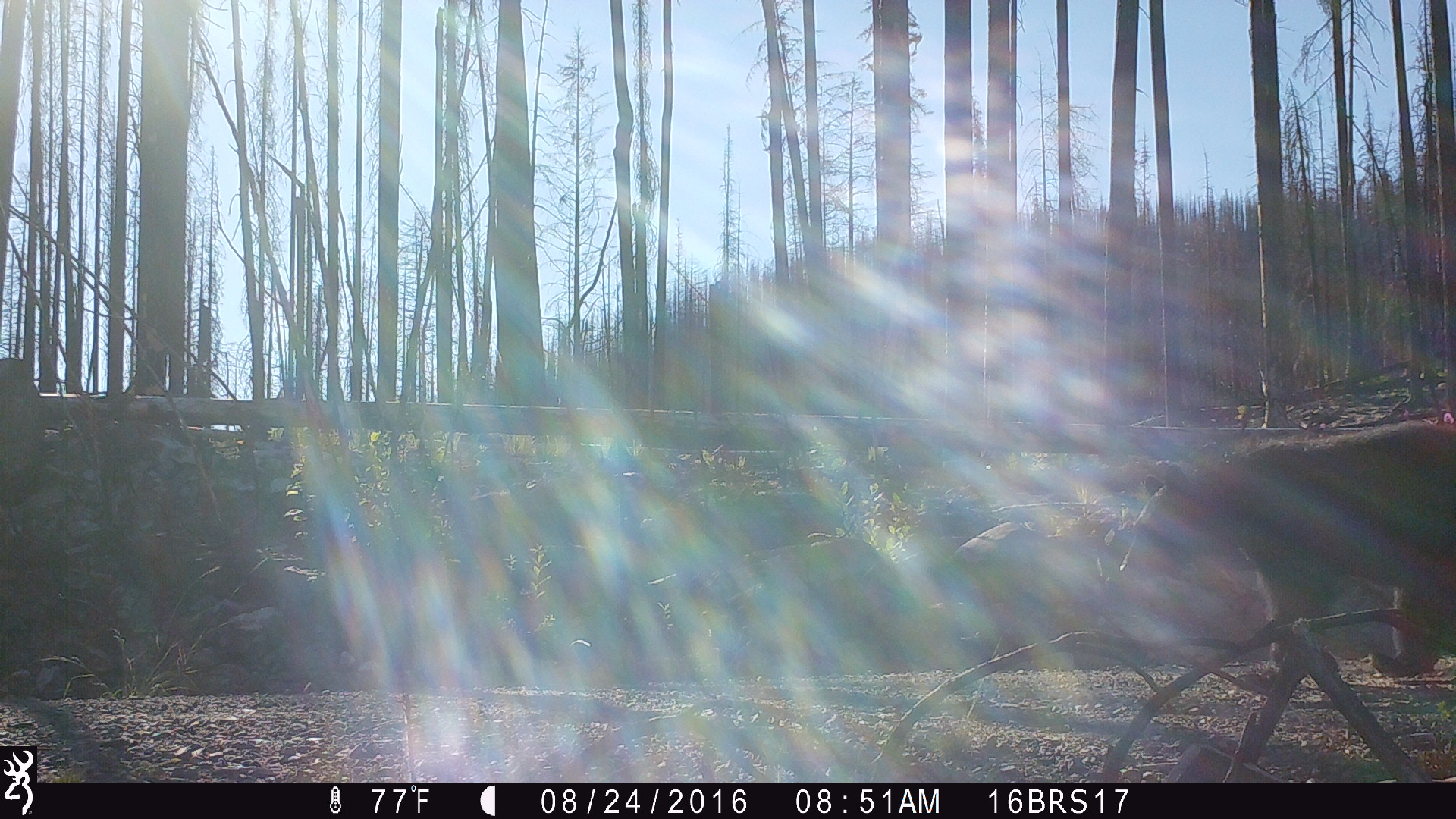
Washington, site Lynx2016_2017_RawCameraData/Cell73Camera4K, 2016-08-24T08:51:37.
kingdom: Animalia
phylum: Chordata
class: Mammalia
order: Carnivora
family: Ursidae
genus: Ursus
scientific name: Ursus americanus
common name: american black bear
Ursus americanus (american black bear). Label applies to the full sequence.